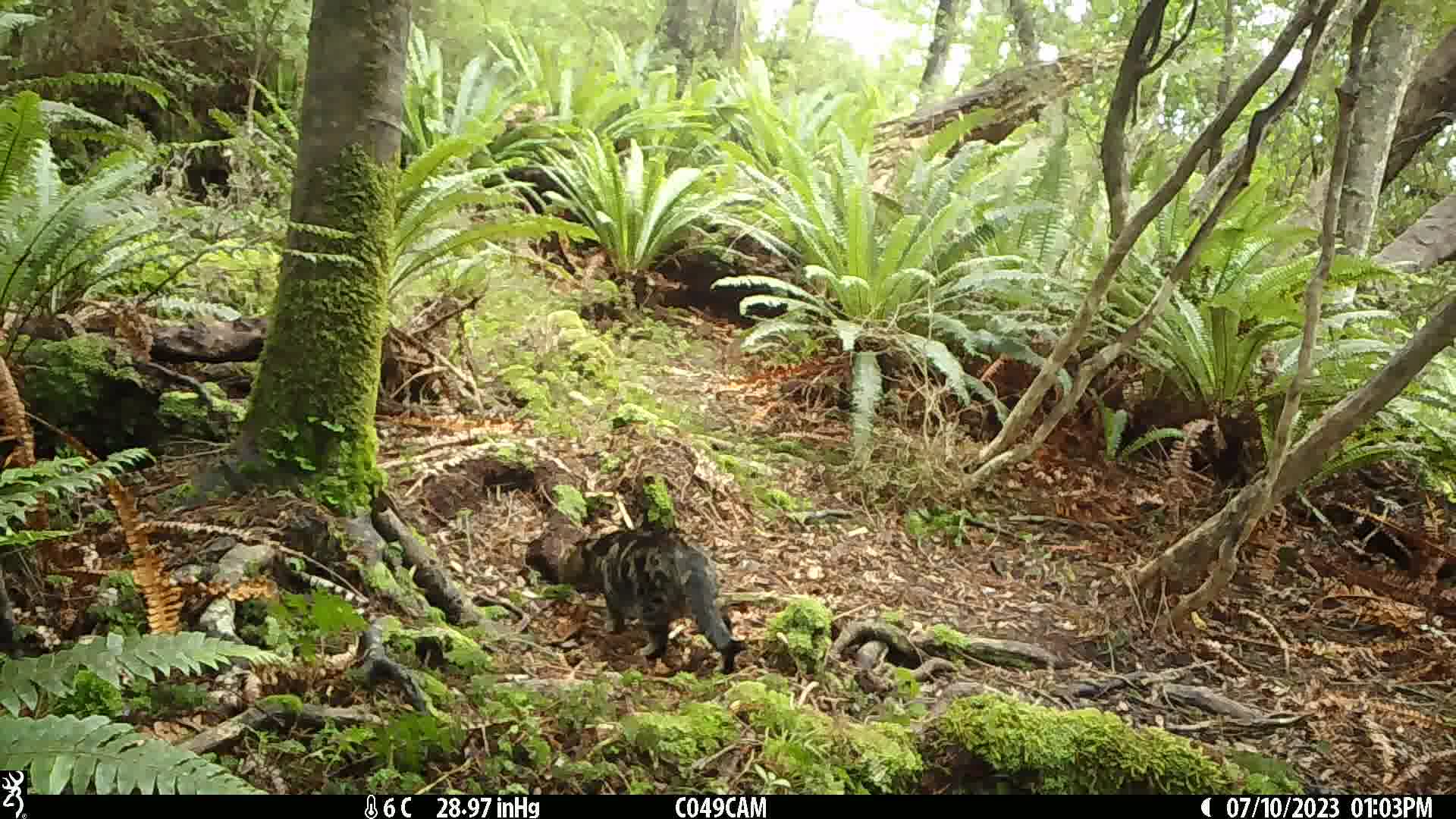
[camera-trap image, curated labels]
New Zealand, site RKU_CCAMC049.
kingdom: Animalia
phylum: Chordata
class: Mammalia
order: Carnivora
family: Felidae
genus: Felis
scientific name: Felis catus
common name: domestic cat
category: cat